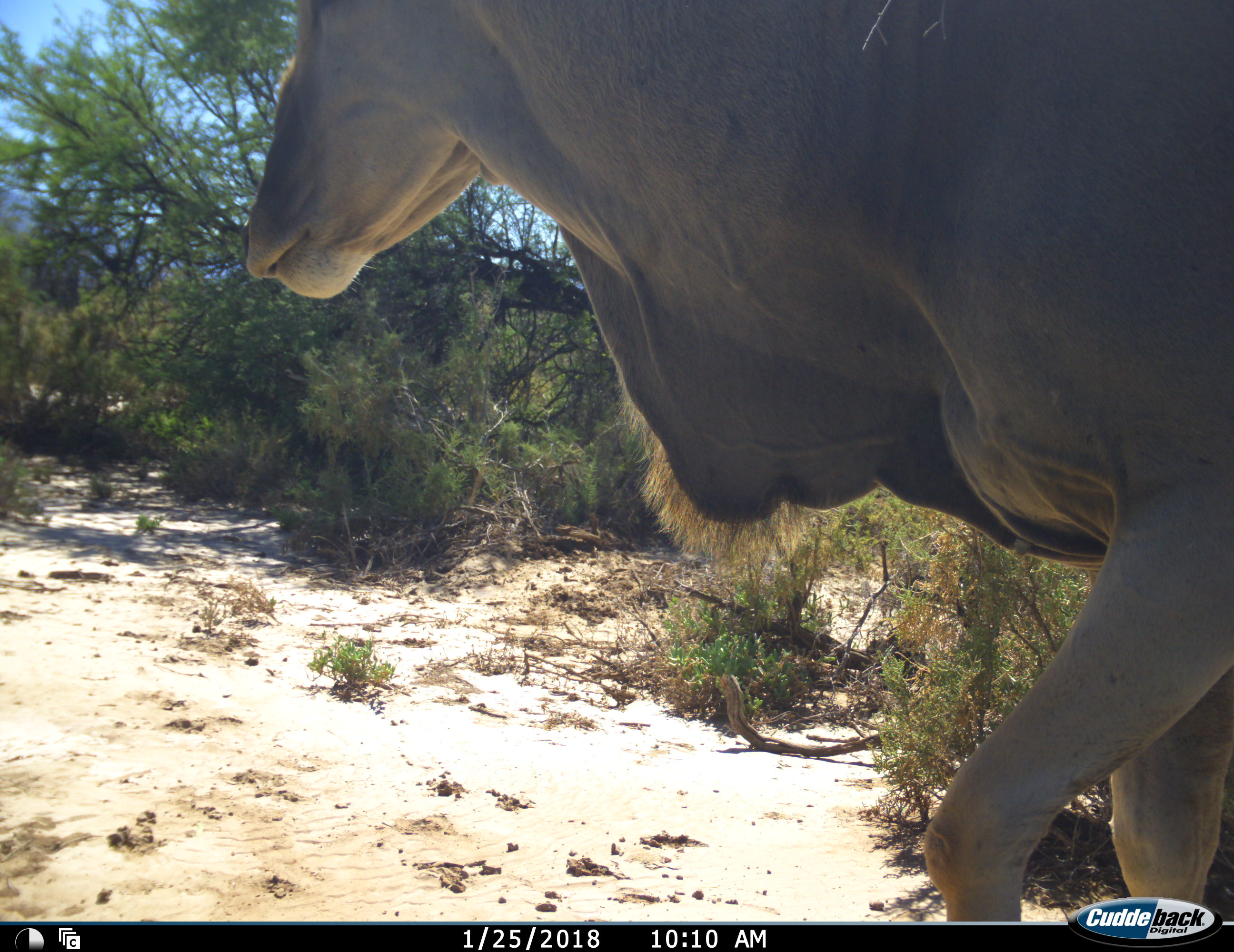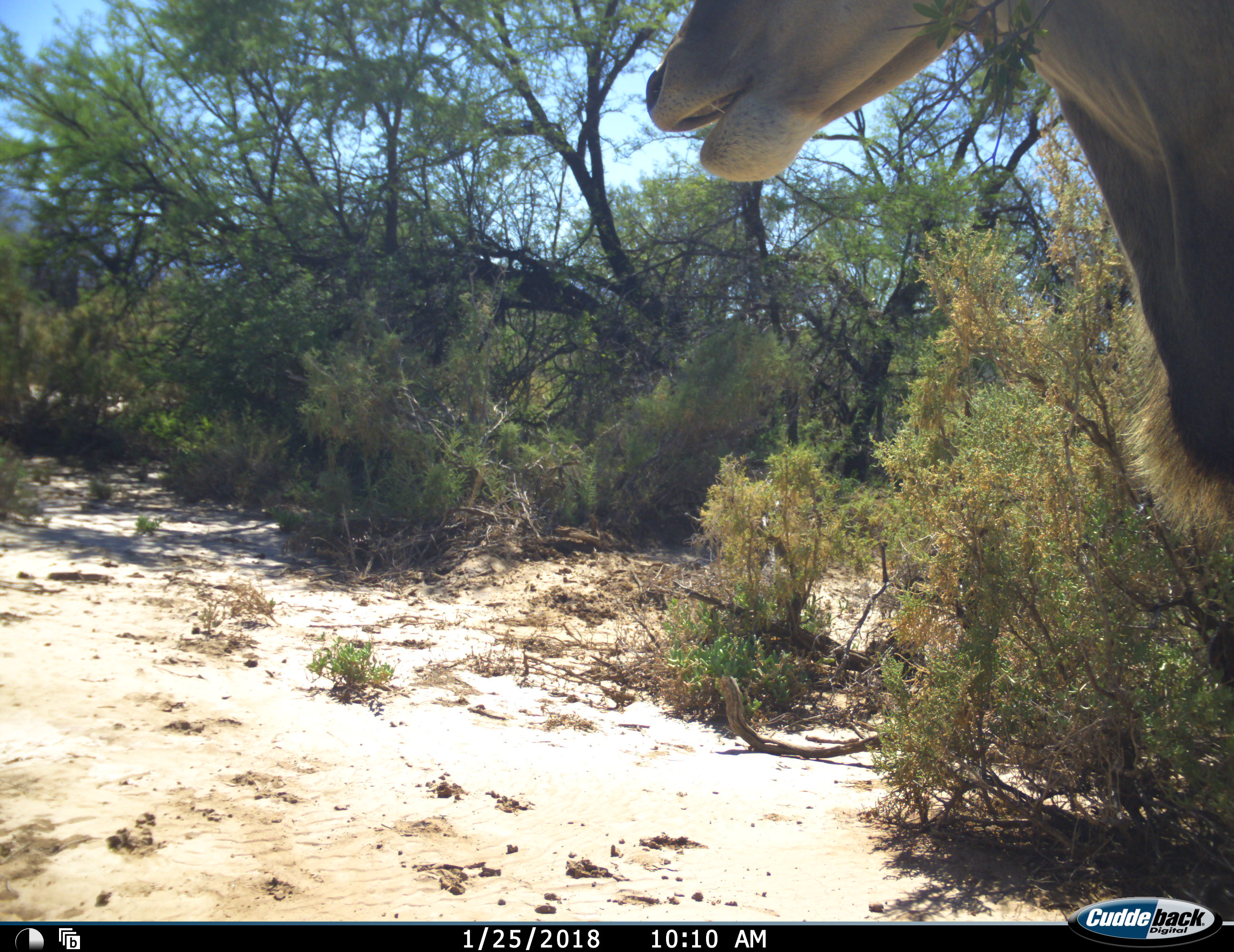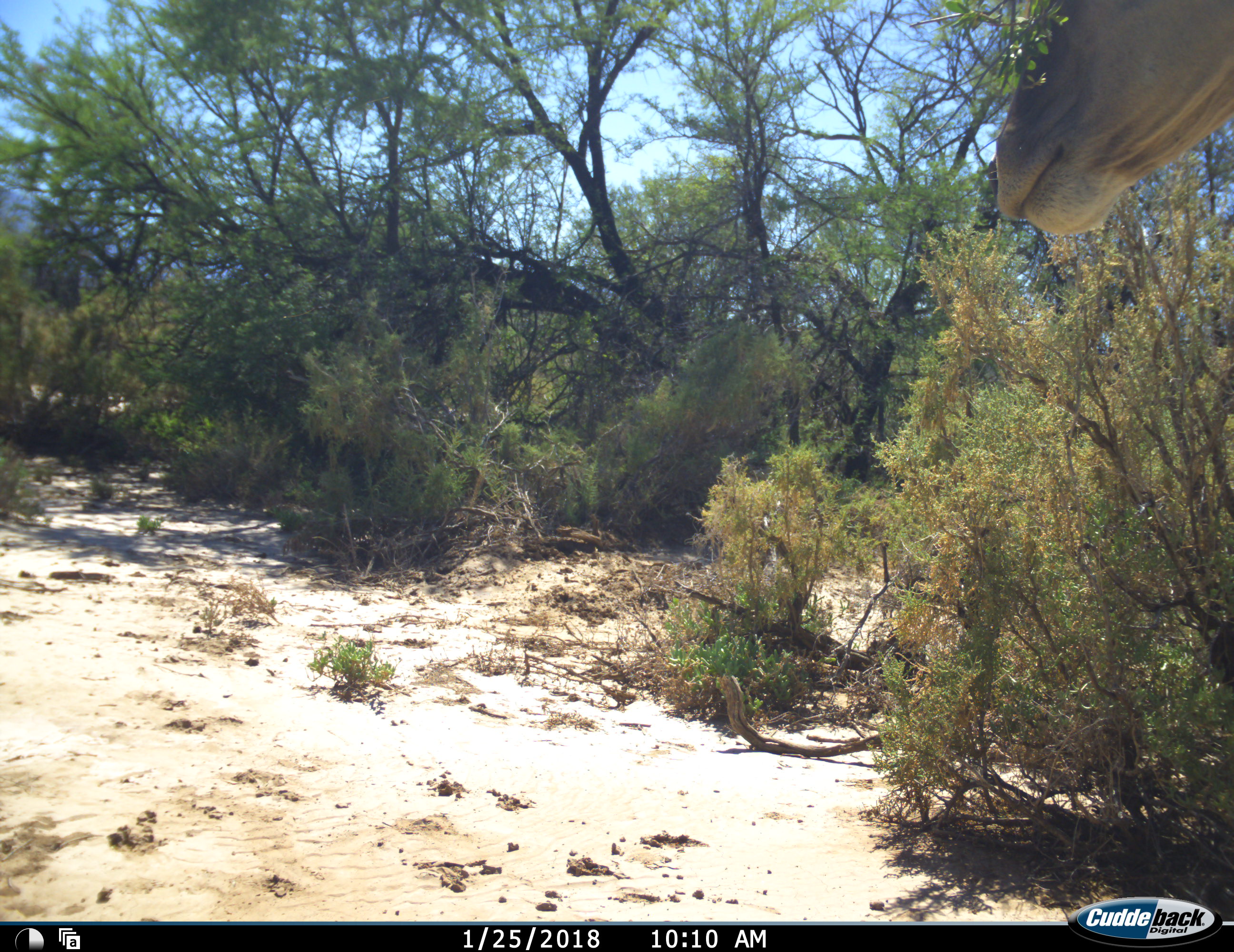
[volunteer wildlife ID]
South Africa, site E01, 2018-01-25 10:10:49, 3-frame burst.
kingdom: Animalia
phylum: Chordata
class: Mammalia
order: Artiodactyla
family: Bovidae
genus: Tragelaphus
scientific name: Tragelaphus oryx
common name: eland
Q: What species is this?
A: Eland (Tragelaphus oryx).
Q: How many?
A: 1.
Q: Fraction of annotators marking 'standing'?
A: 11%.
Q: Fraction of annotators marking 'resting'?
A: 0%.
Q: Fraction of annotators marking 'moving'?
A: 100%.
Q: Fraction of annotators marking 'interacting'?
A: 0%.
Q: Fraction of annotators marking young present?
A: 0%.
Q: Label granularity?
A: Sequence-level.